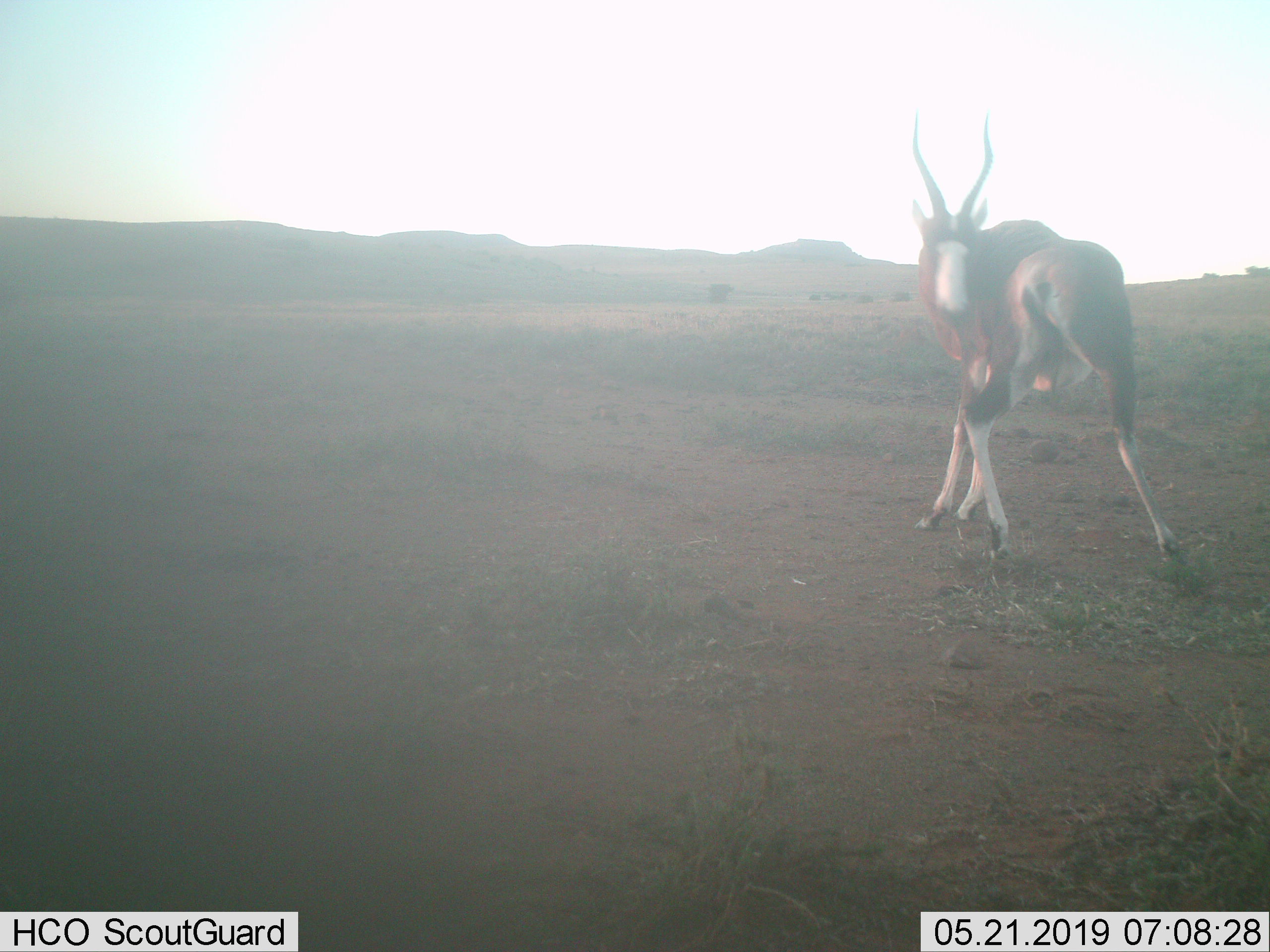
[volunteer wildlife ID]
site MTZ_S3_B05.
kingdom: Animalia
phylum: Chordata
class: Mammalia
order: Artiodactyla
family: Bovidae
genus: Damaliscus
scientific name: Damaliscus pygargus phillipsi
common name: blesbok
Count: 1.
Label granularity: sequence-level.